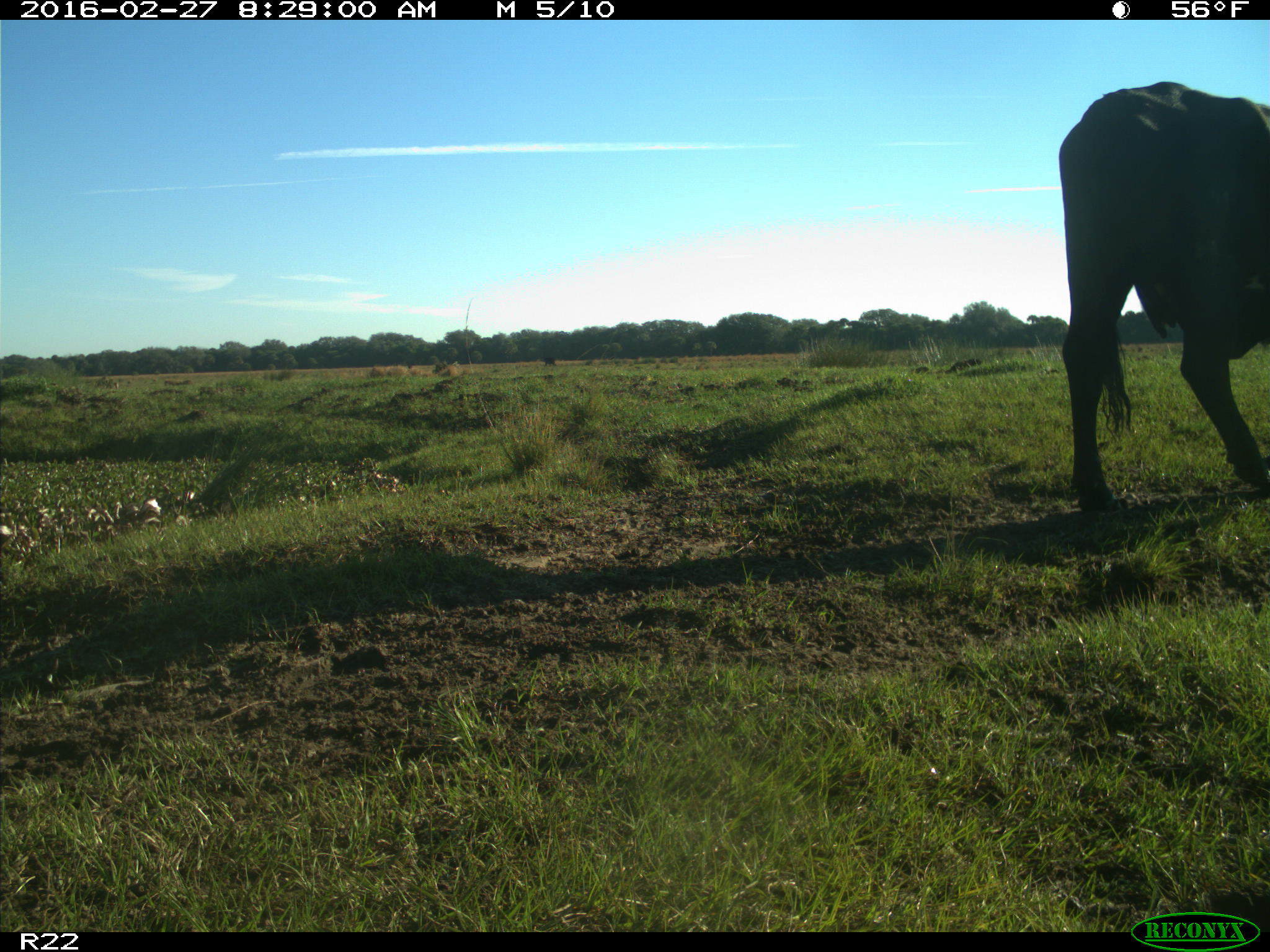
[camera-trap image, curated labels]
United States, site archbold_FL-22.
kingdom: Animalia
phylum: Chordata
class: Mammalia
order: Artiodactyla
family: Bovidae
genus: Bos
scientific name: Bos taurus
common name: domestic cow